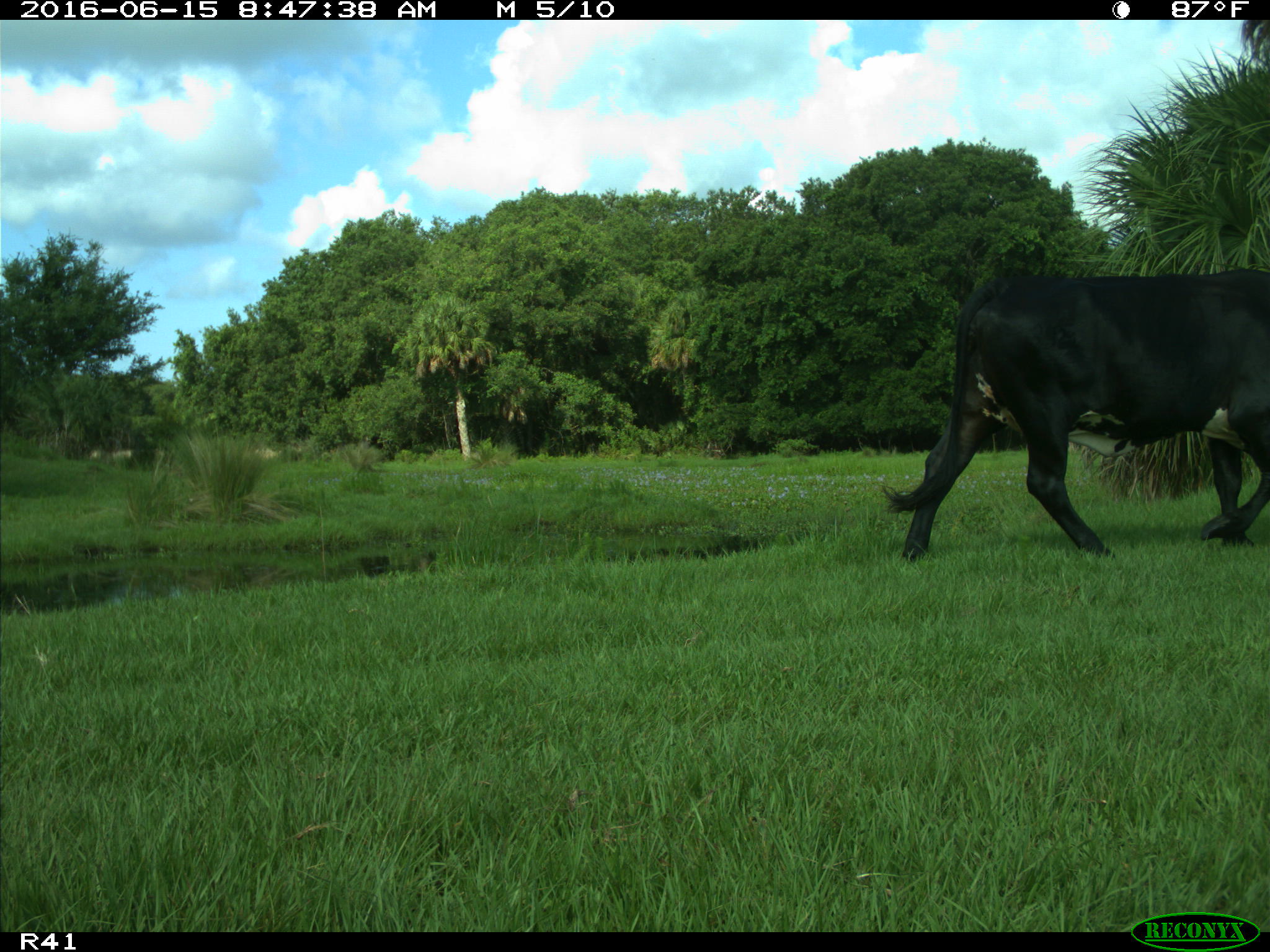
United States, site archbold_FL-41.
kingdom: Animalia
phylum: Chordata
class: Mammalia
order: Artiodactyla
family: Bovidae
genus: Bos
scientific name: Bos taurus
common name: domestic cow